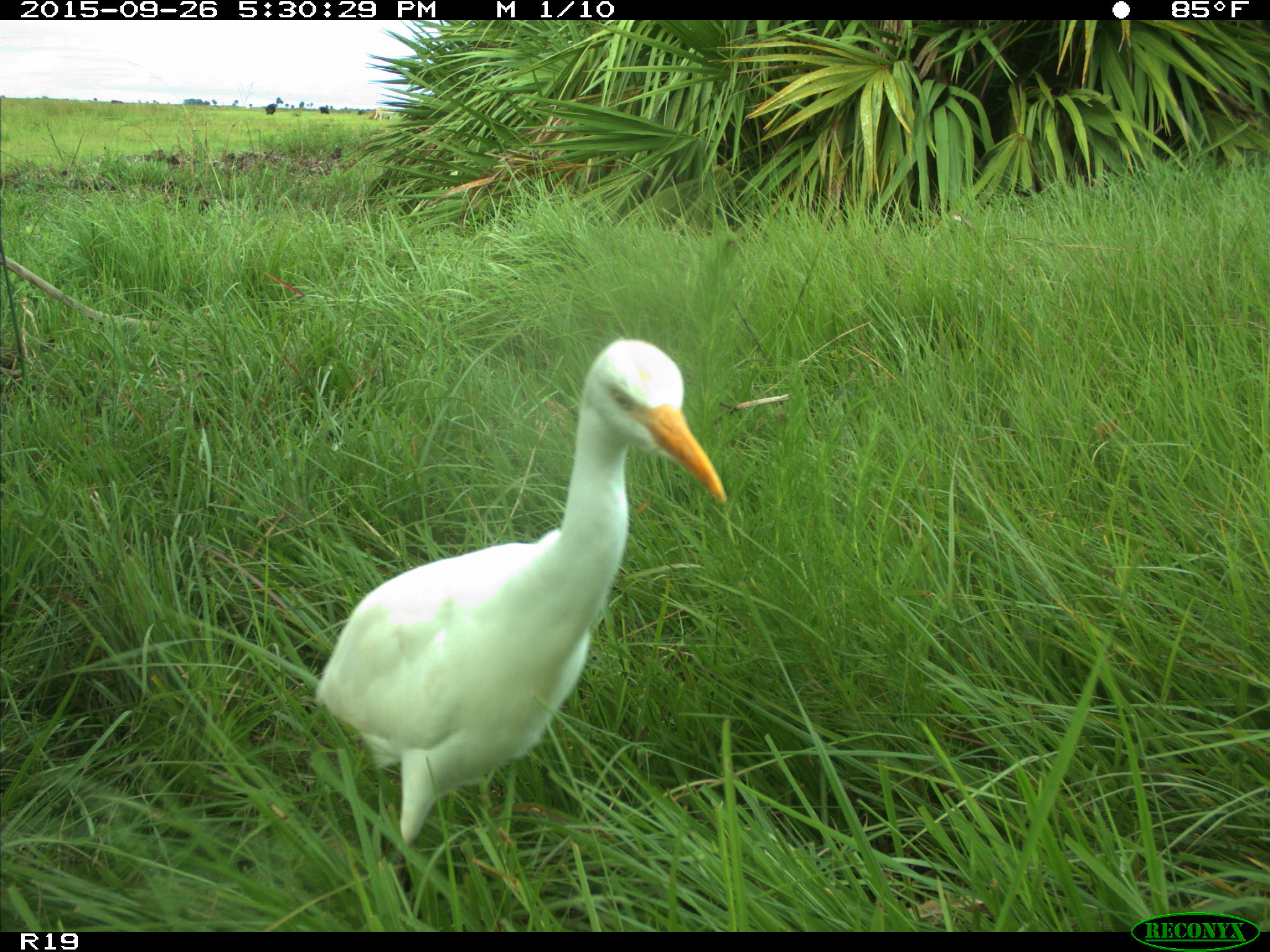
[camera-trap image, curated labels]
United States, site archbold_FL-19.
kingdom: Animalia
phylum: Chordata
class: Aves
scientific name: Aves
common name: birds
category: unidentified bird